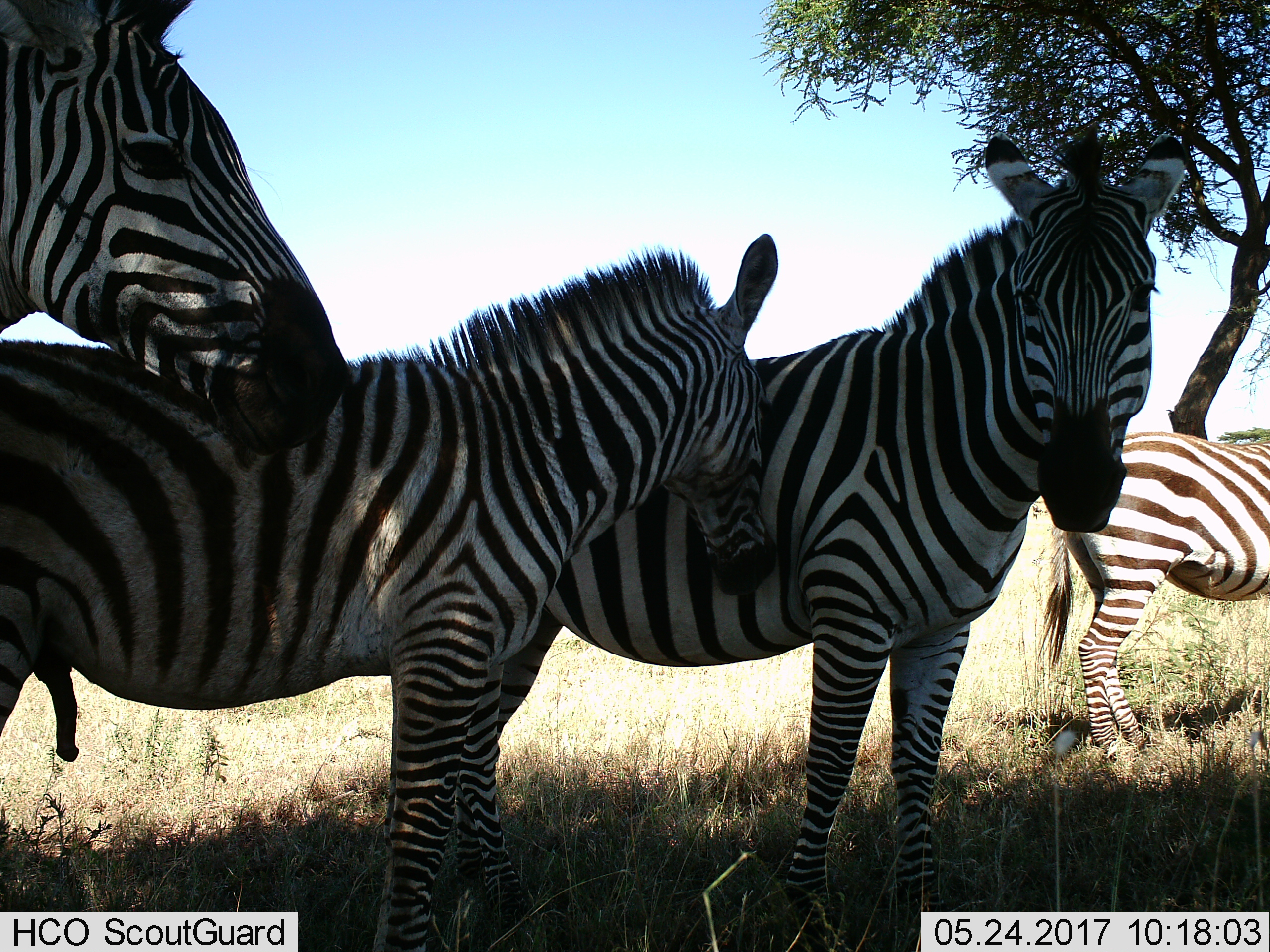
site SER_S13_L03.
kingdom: Animalia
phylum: Chordata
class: Mammalia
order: Perissodactyla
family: Equidae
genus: Equus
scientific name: Equus quagga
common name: plains zebra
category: zebraplains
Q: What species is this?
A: Zebraplains (plains zebra) (Equus quagga).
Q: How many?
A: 4.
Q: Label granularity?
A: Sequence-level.